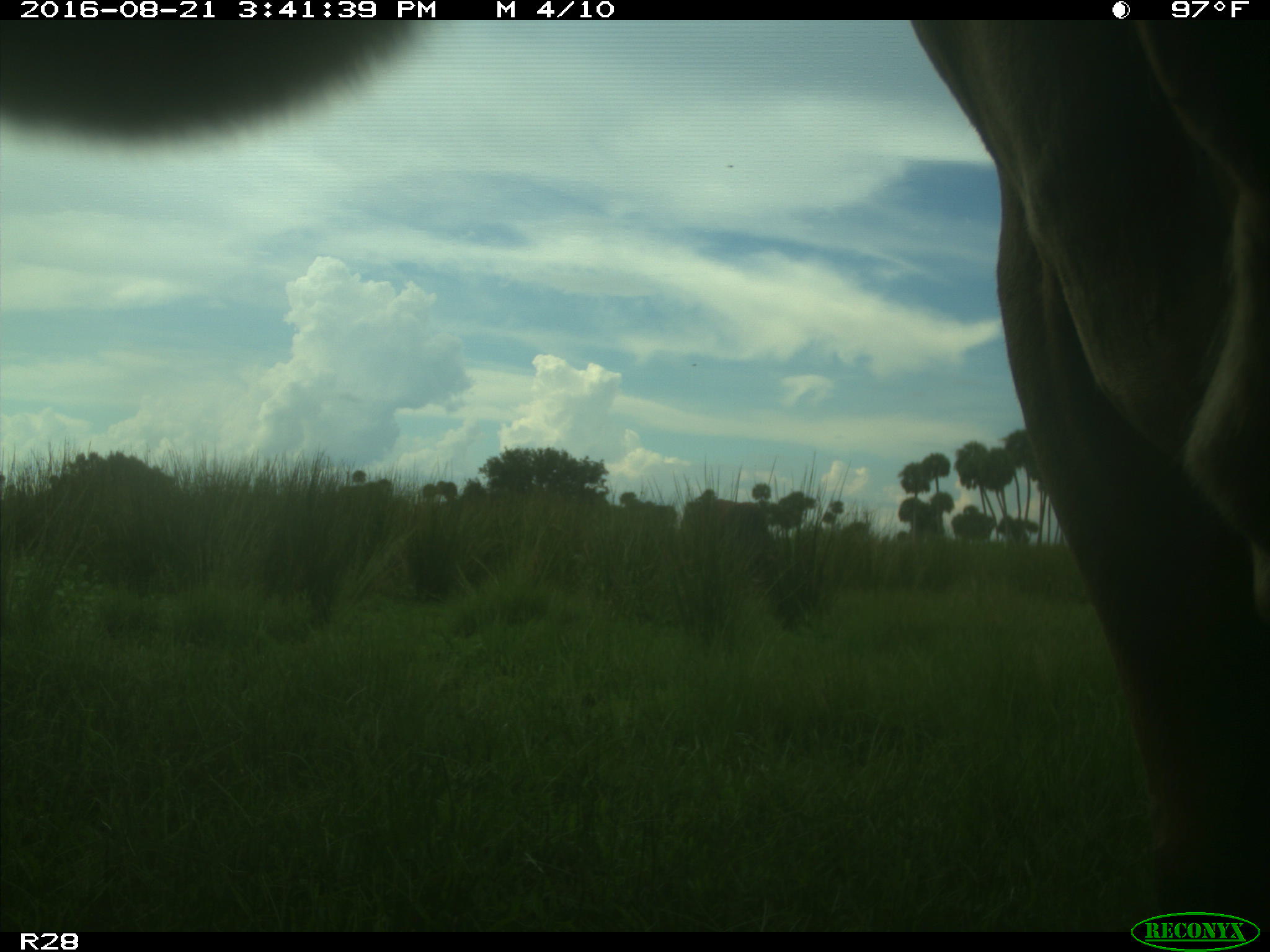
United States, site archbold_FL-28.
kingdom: Animalia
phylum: Chordata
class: Mammalia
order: Artiodactyla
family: Bovidae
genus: Bos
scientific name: Bos taurus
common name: domestic cow